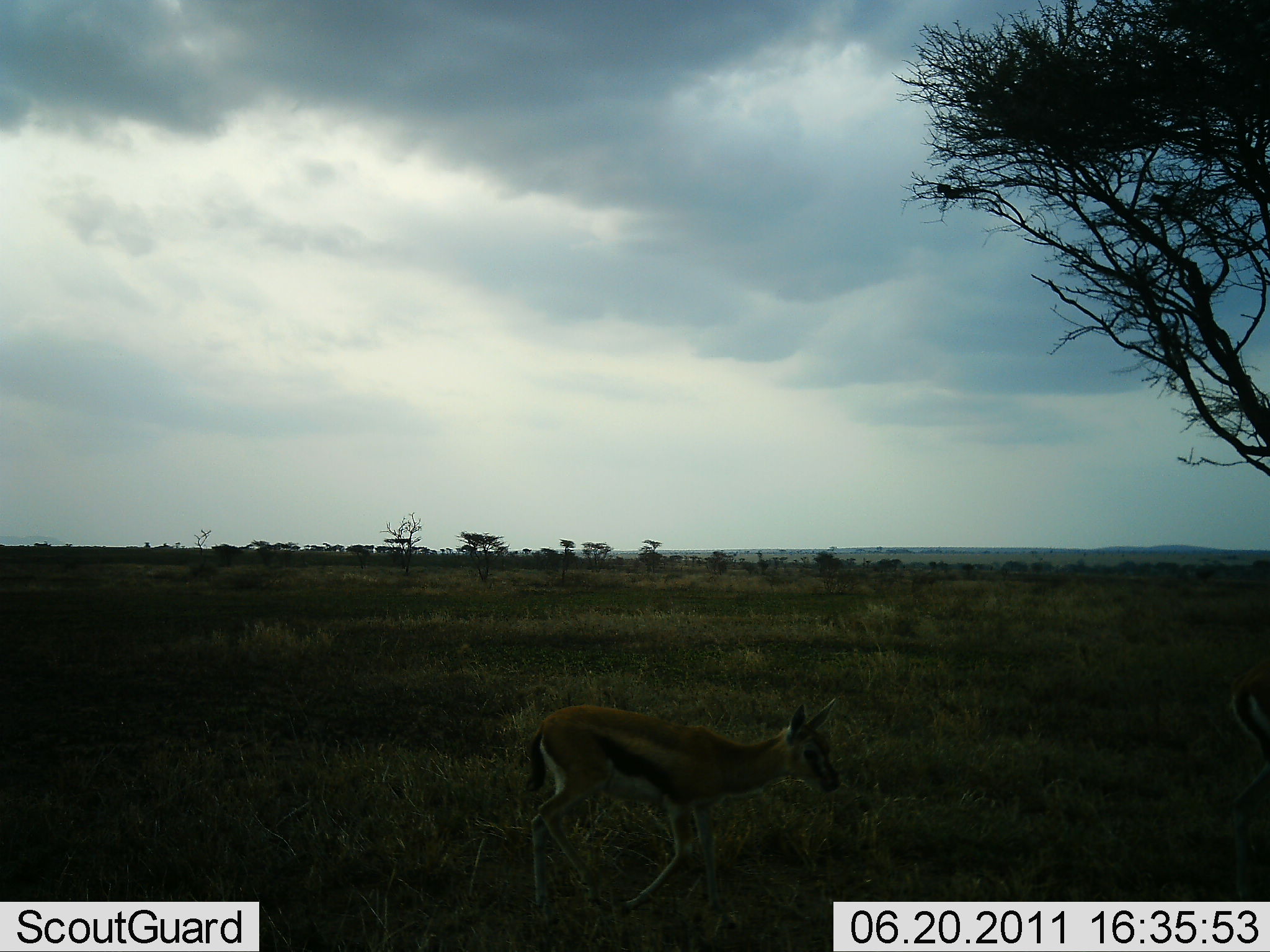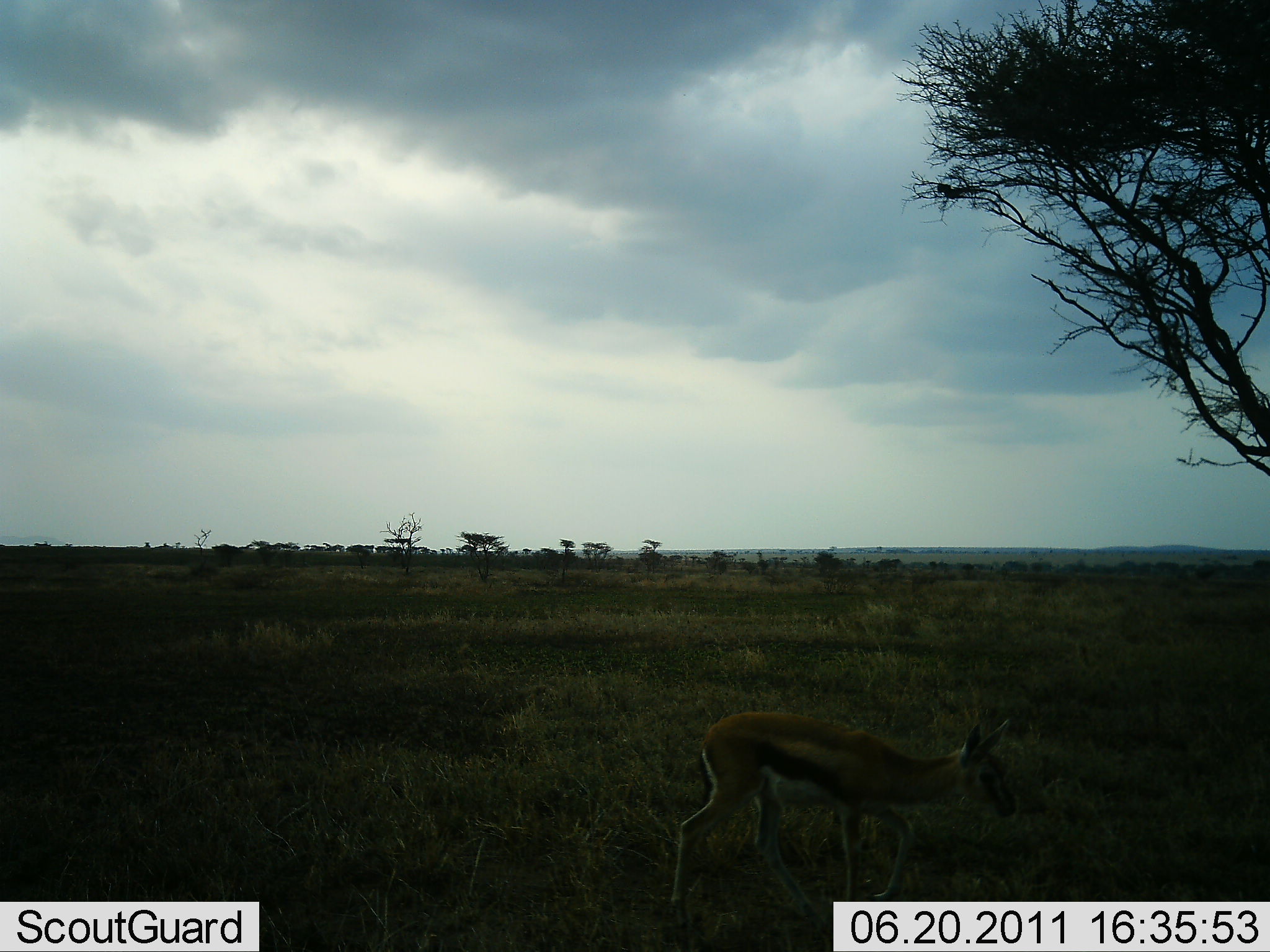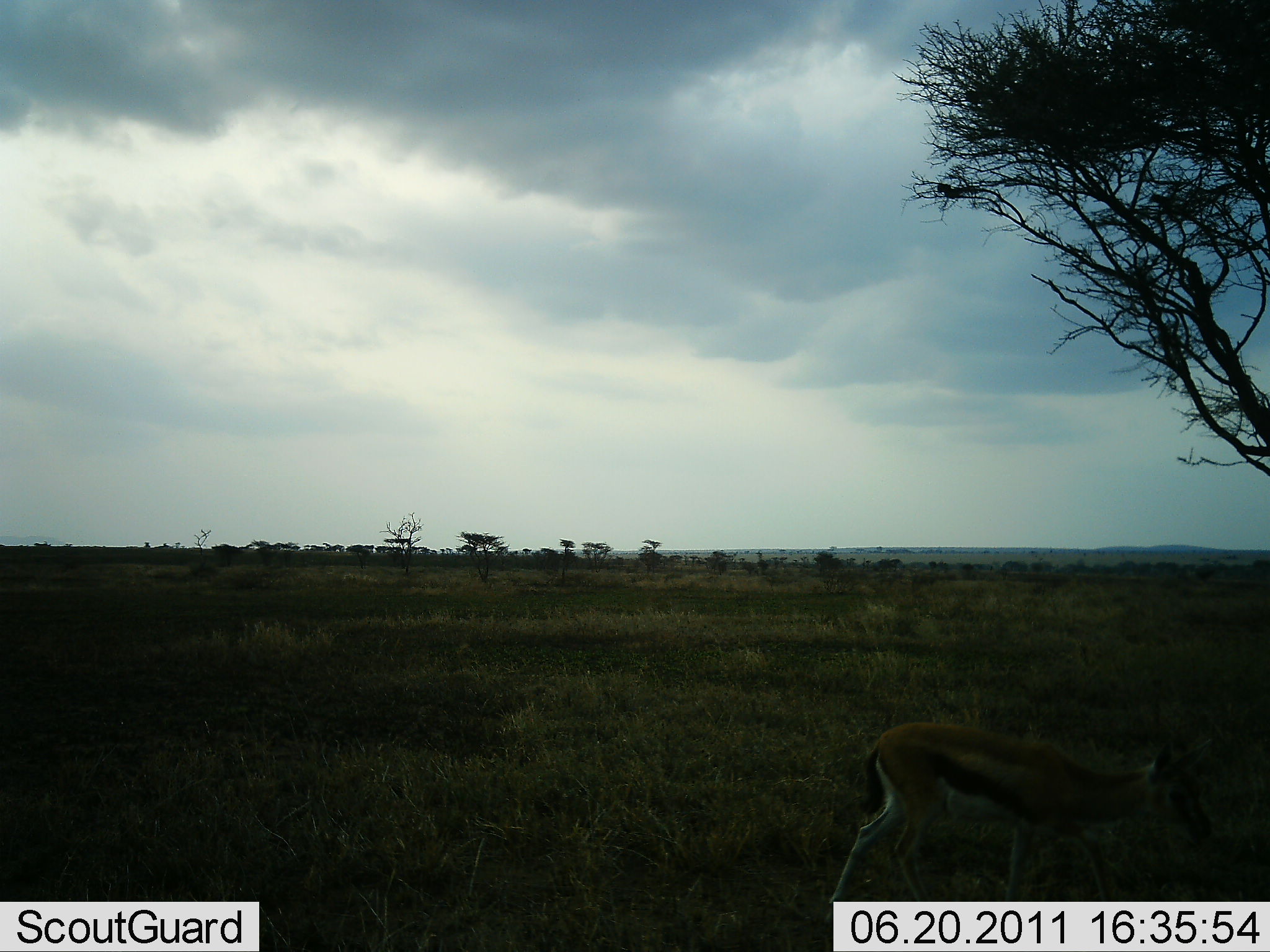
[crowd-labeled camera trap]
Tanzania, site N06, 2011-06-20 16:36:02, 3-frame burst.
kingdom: Animalia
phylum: Chordata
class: Mammalia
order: Artiodactyla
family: Bovidae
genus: Eudorcas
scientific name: Eudorcas thomsonii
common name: thomson's gazelle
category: gazellethomsons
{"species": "gazellethomsons (thomson's gazelle) (Eudorcas thomsonii)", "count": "1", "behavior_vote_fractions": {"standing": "0%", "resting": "0%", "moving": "80%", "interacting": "0%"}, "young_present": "10%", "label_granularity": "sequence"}